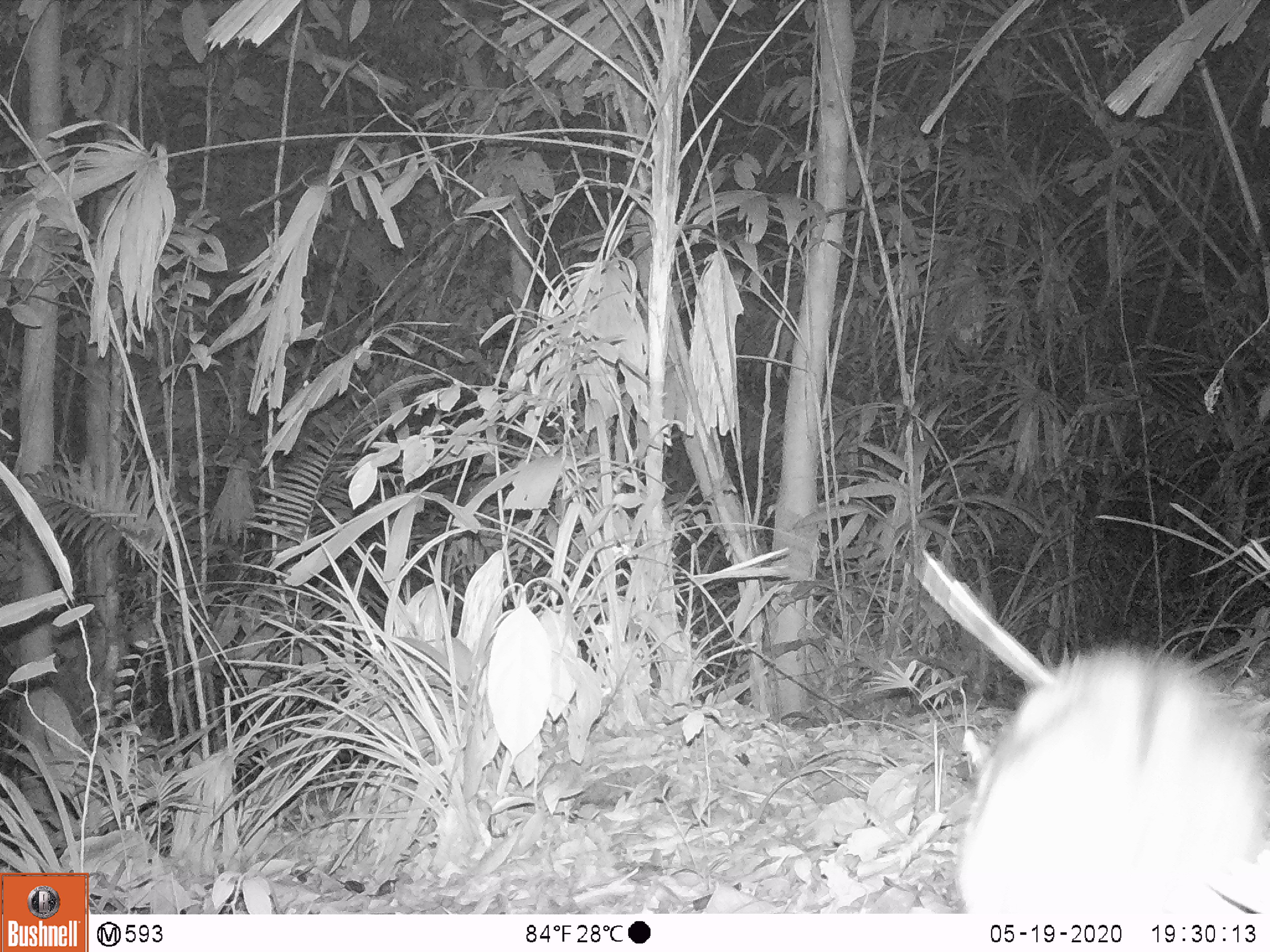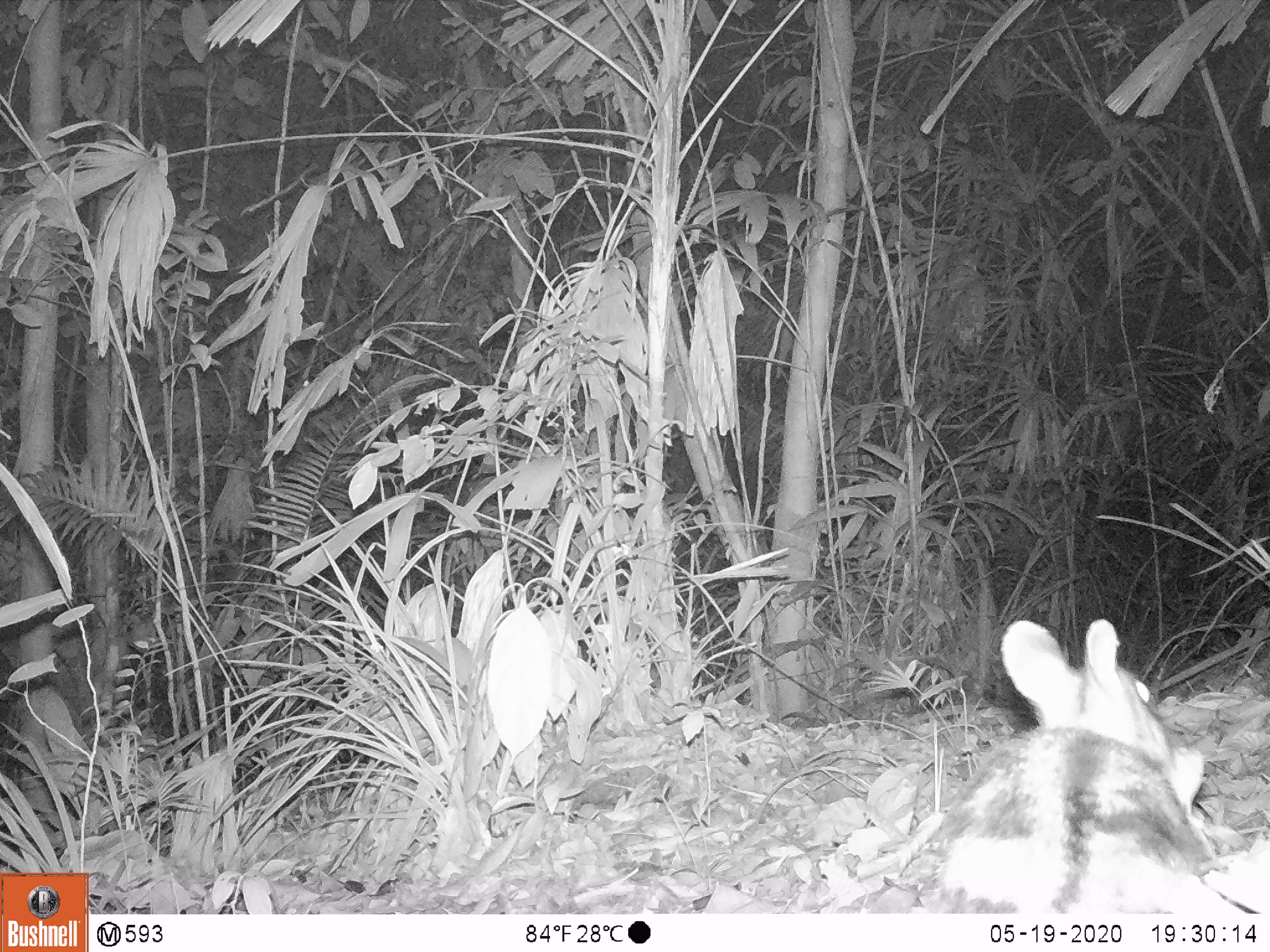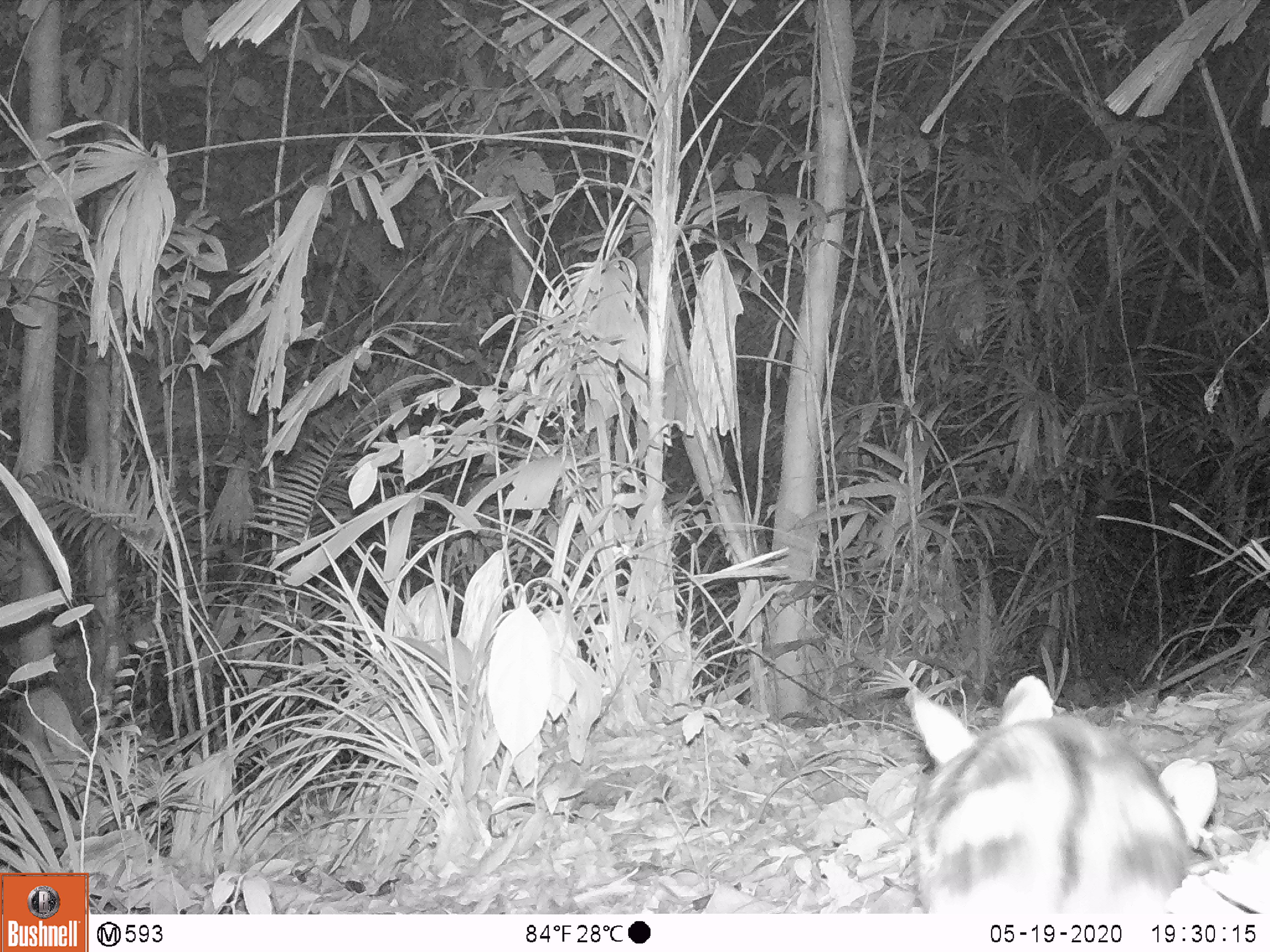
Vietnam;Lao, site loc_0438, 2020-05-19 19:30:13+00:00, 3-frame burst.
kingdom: Animalia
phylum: Chordata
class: Mammalia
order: Lagomorpha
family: Leporidae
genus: Nesolagus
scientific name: Nesolagus timminsi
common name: annamite striped rabbit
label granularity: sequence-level